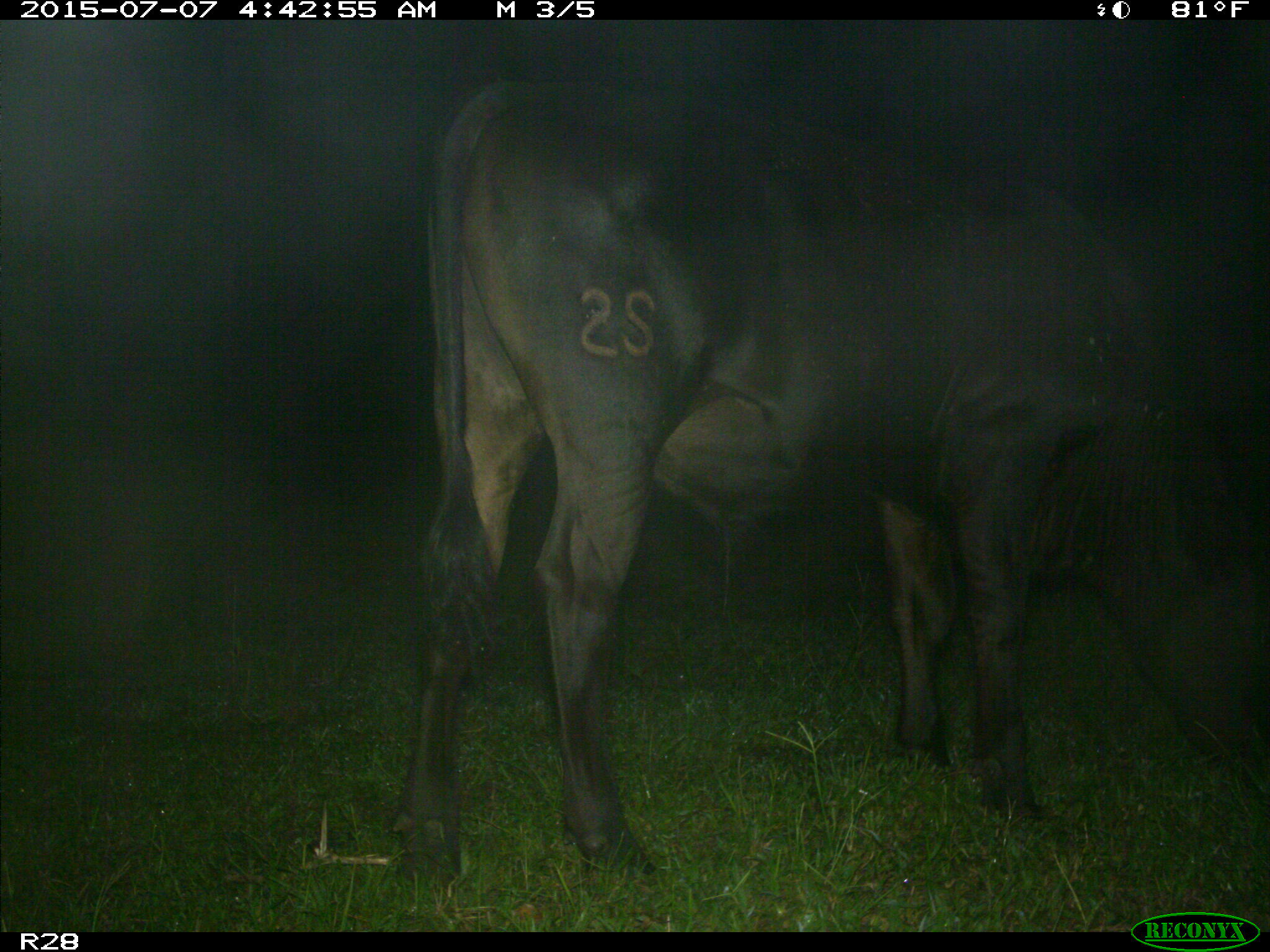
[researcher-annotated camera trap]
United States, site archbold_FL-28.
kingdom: Animalia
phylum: Chordata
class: Mammalia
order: Artiodactyla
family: Bovidae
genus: Bos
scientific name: Bos taurus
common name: domestic cow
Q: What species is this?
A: Bos taurus (domestic cow).